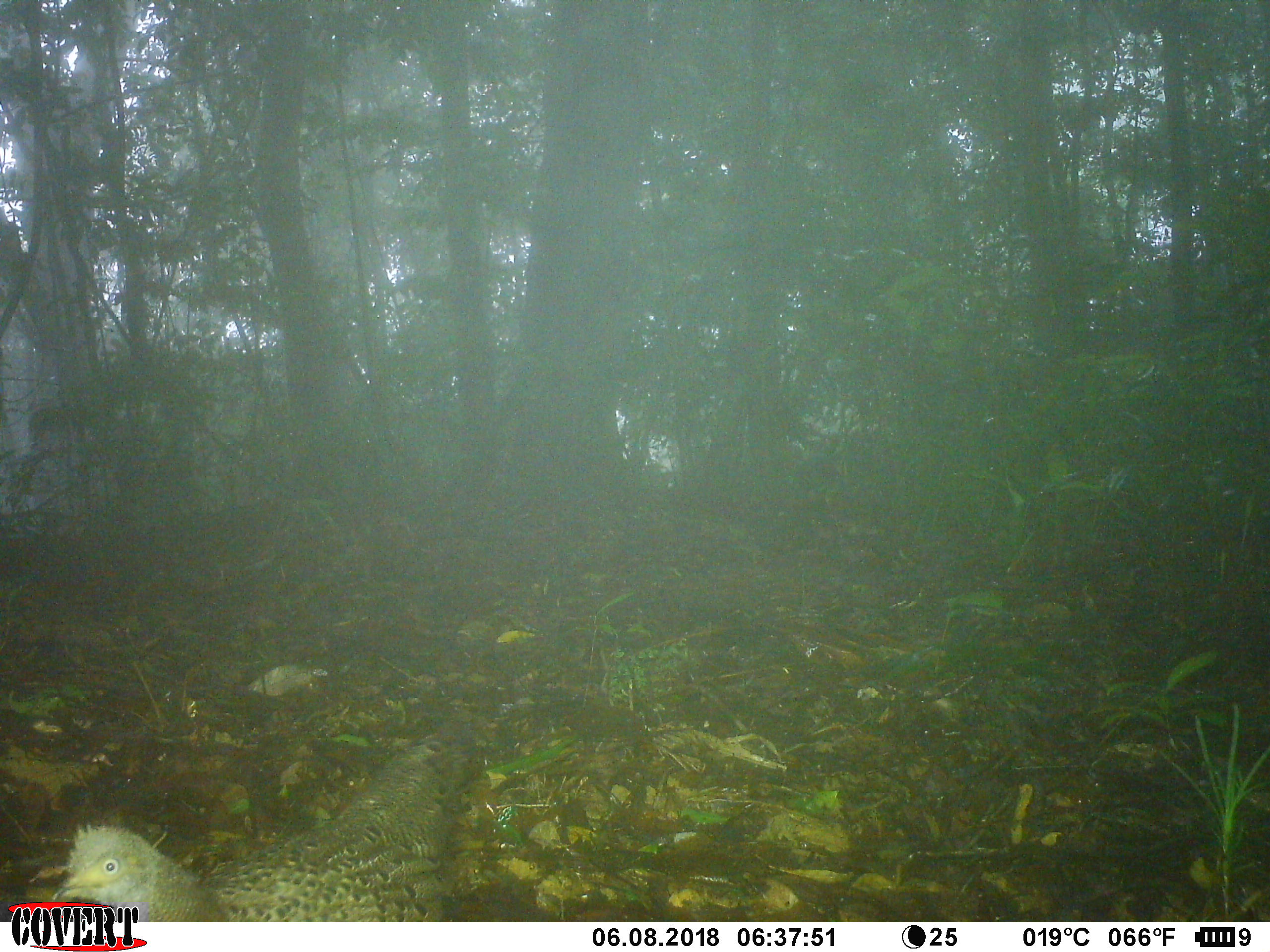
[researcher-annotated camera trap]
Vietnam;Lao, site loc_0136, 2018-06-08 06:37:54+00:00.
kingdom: Animalia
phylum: Chordata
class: Aves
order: Galliformes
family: Phasianidae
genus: Polyplectron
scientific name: Polyplectron bicalcaratum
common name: gray peacock-pheasant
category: grey peacock pheasant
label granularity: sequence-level